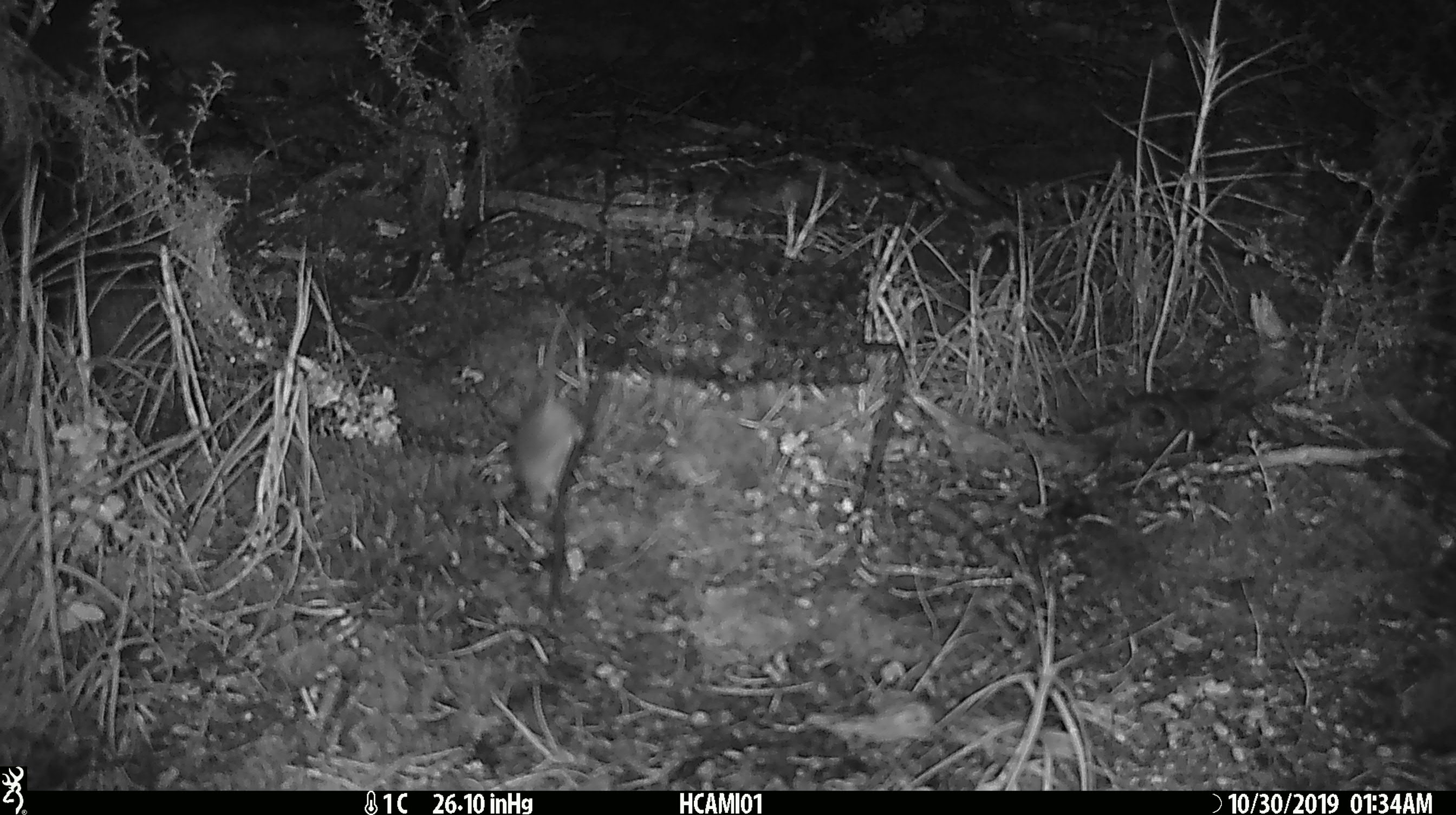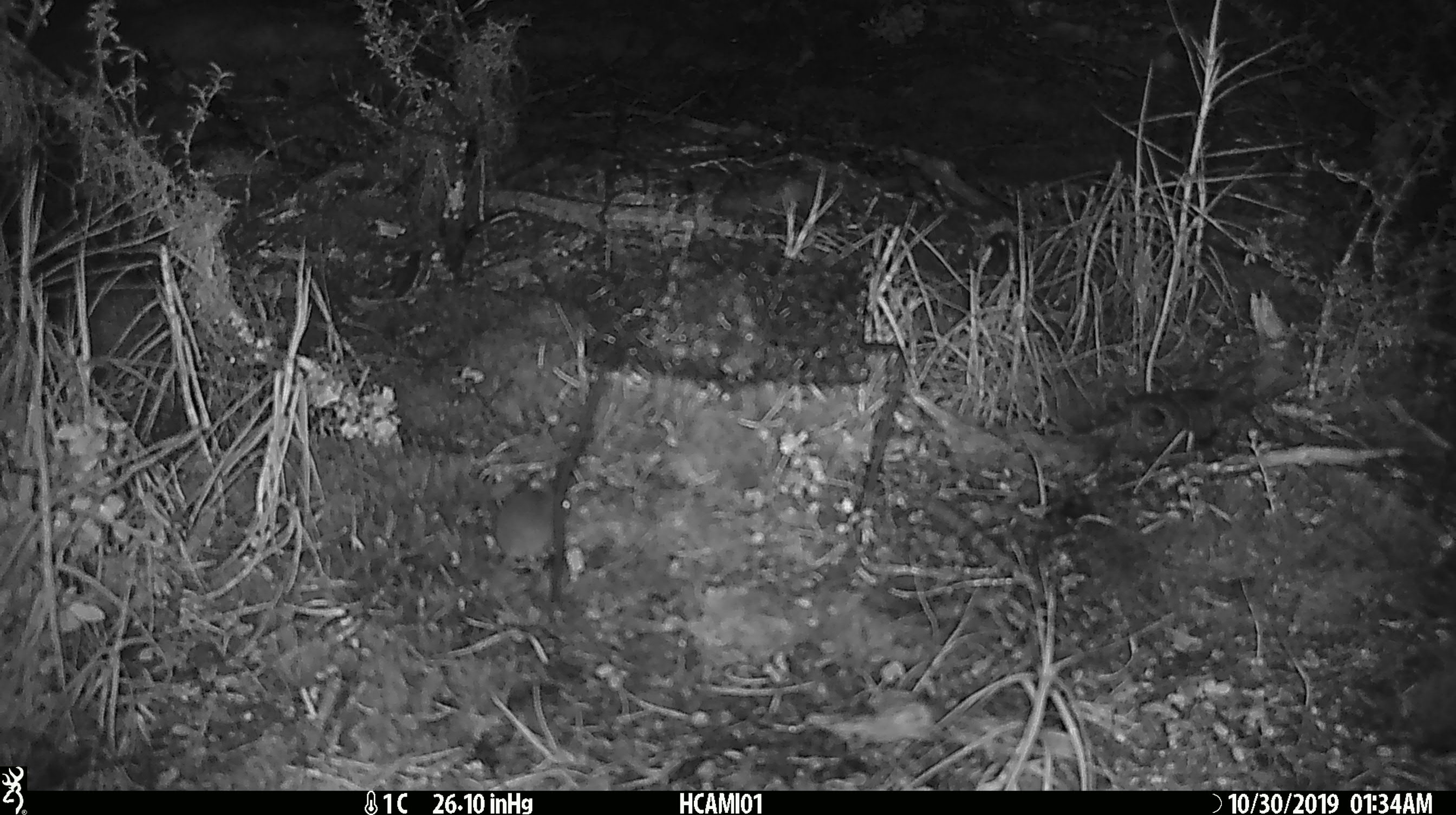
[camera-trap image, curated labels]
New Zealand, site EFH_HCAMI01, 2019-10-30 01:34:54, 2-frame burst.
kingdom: Animalia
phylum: Chordata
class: Mammalia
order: Rodentia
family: Muridae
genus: Mus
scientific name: Mus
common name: mouse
Mouse (Mus).